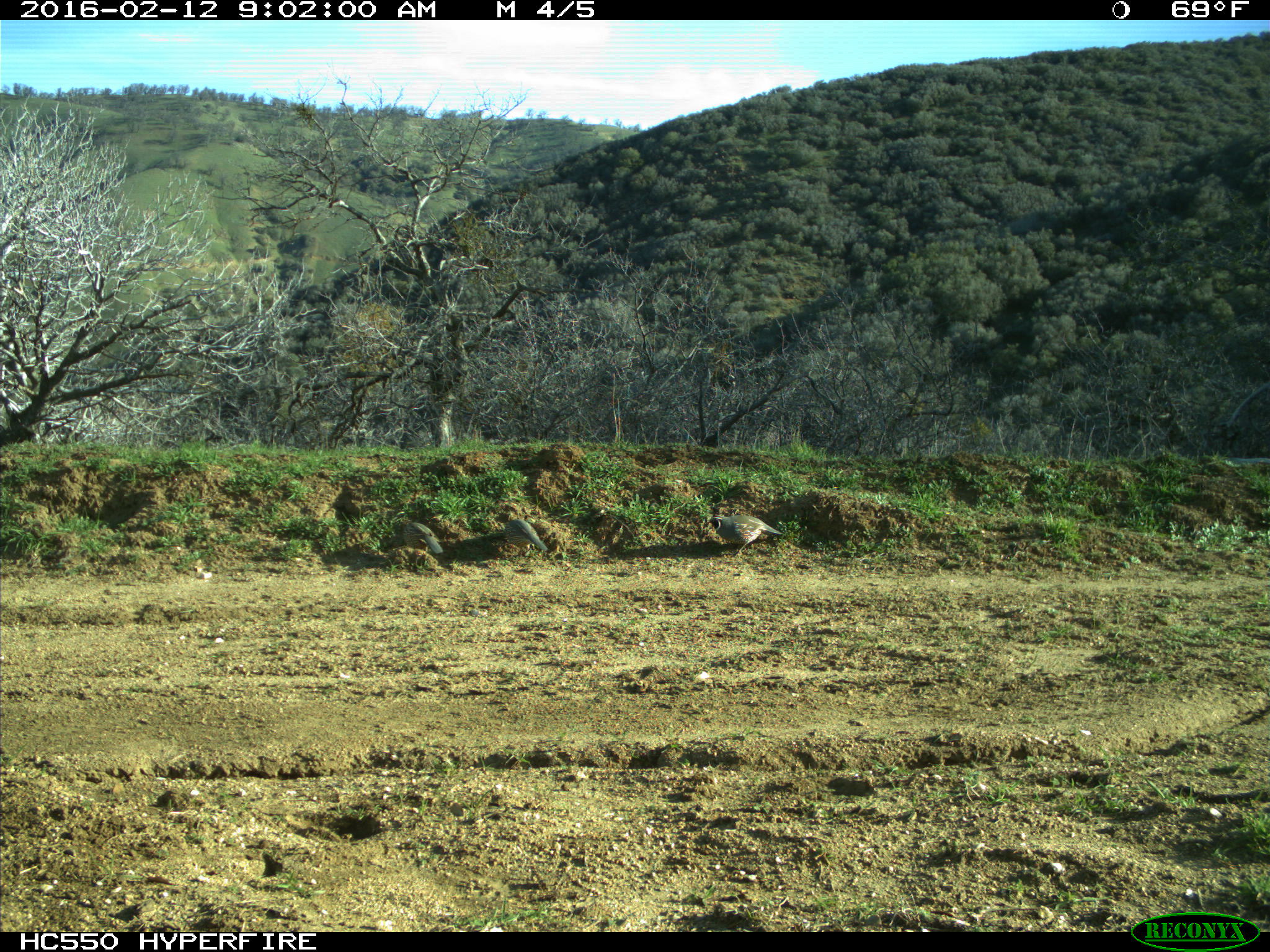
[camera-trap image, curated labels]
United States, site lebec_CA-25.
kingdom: Animalia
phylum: Chordata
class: Aves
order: Galliformes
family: Odontophoridae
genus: Callipepla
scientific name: Callipepla californica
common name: california quail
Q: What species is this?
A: Callipepla californica (california quail).